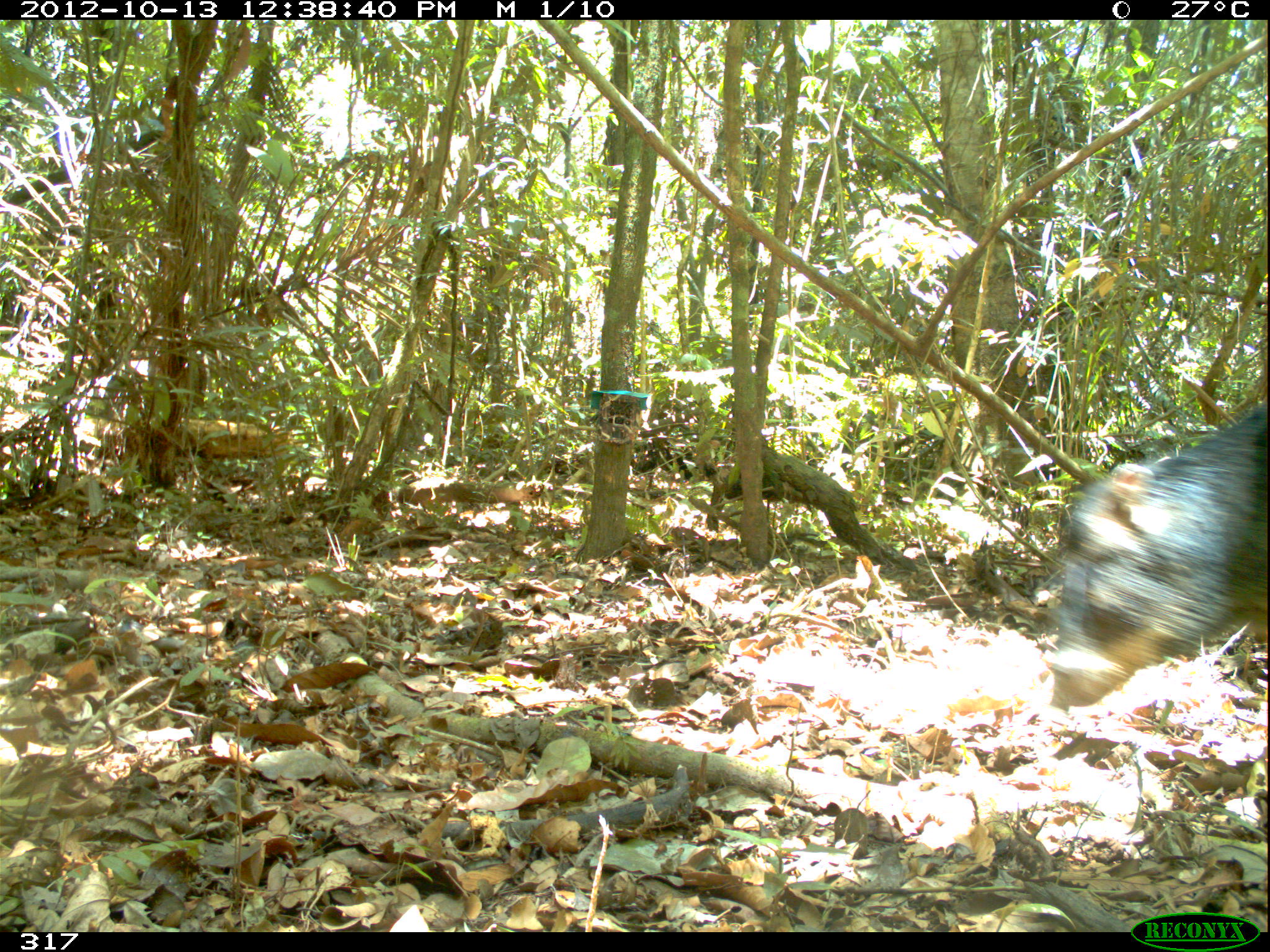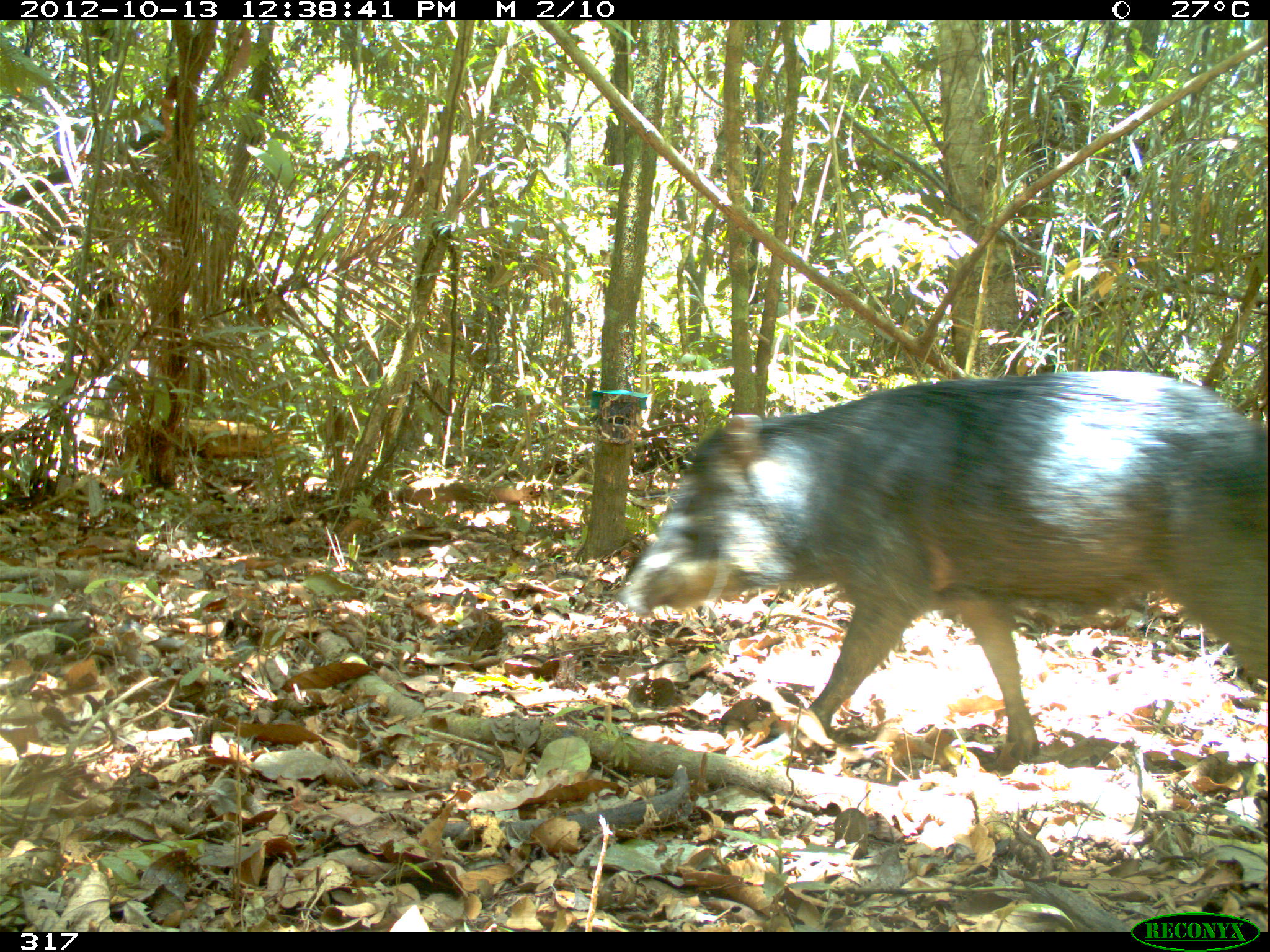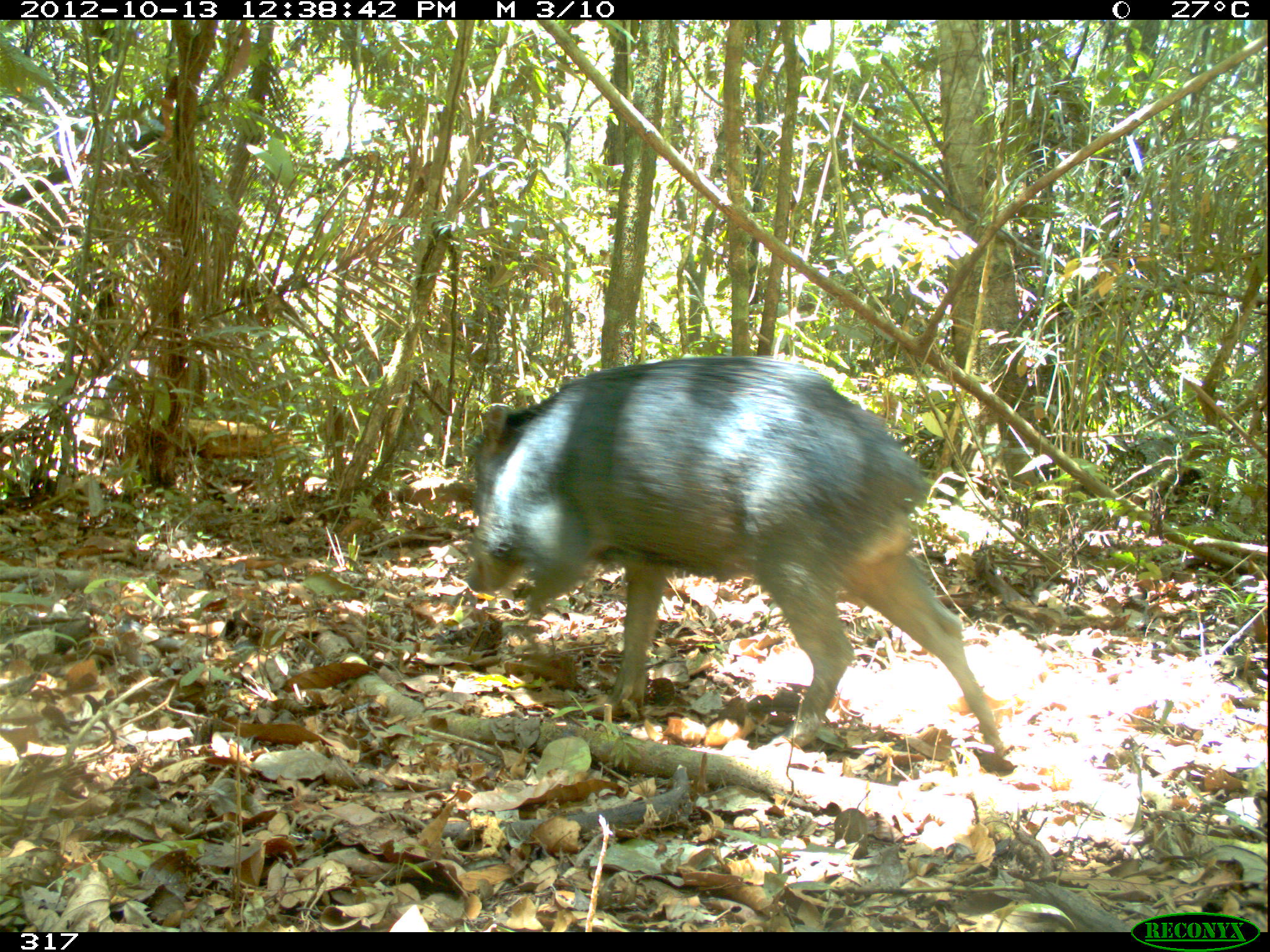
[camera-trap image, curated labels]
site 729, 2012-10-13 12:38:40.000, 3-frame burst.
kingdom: Animalia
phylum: Chordata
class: Mammalia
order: Artiodactyla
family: Tayassuidae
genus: Tayassu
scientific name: Tayassu pecari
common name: white-lipped peccary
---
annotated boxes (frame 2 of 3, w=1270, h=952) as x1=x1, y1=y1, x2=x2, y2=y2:
tayassu pecari: x1=618, y1=370, x2=1270, y2=760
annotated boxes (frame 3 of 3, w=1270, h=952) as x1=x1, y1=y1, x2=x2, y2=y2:
tayassu pecari: x1=461, y1=353, x2=1005, y2=760